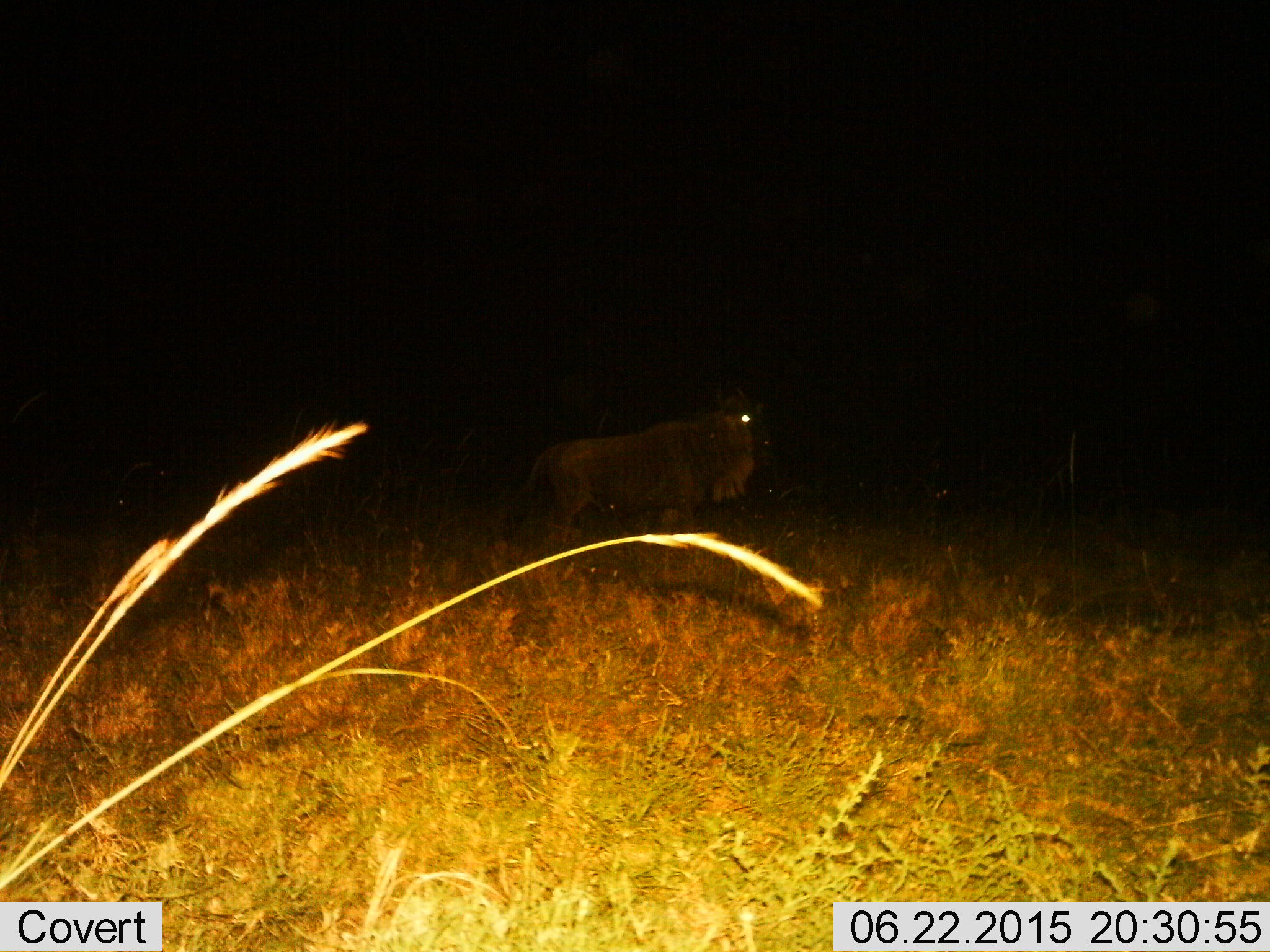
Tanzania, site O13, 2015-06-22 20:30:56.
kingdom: Animalia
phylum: Chordata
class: Mammalia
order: Artiodactyla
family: Bovidae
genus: Connochaetes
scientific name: Connochaetes taurinus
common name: blue wildebeest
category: wildebeest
Wildebeest (blue wildebeest) (Connochaetes taurinus), count 1. Behavior (volunteer vote fractions): standing 100%, resting 0%, moving 0%, interacting 0%. Young present (vote fraction): 0%. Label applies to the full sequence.